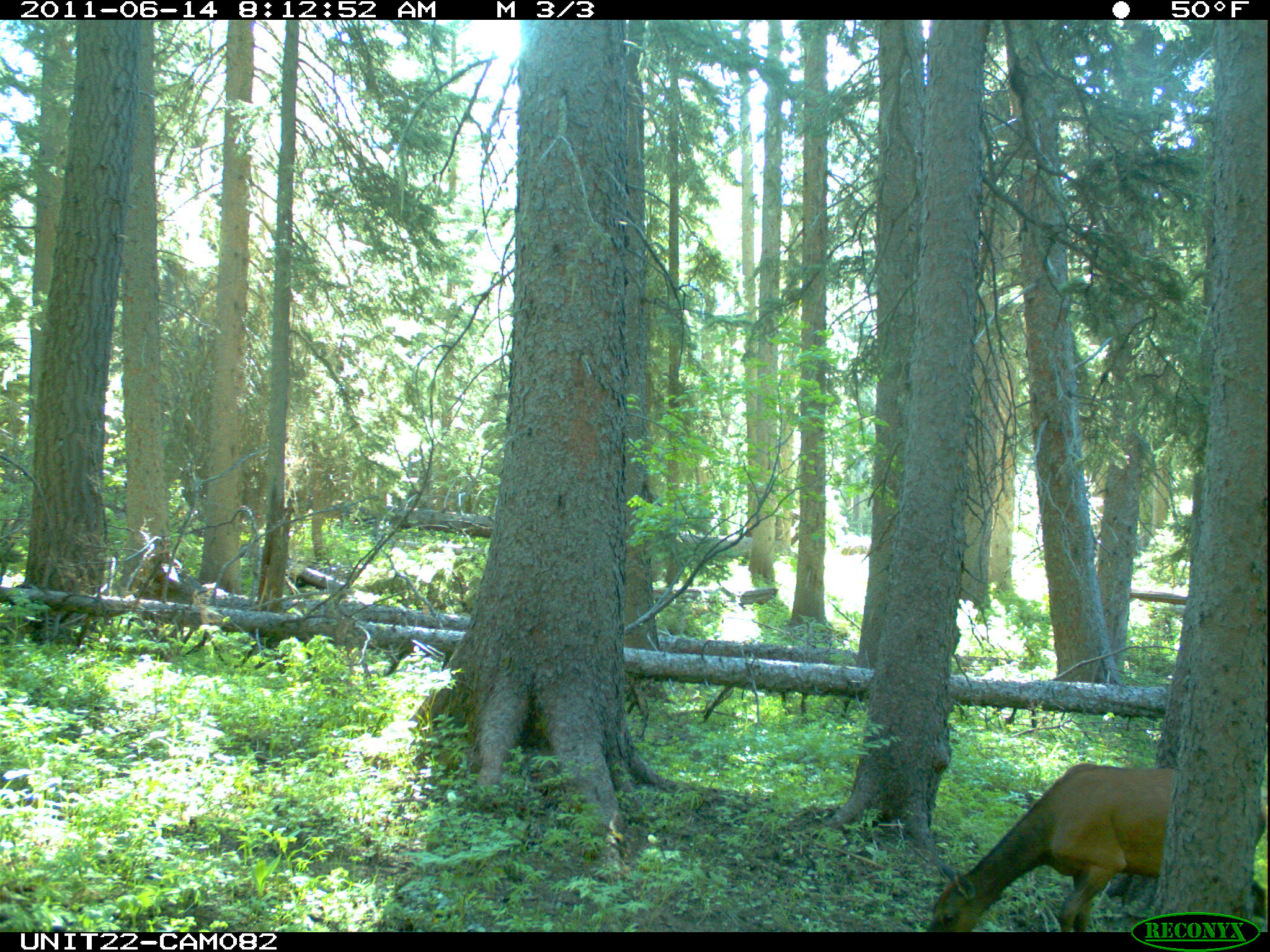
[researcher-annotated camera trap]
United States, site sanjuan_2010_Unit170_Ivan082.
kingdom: Animalia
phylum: Chordata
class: Mammalia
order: Artiodactyla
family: Cervidae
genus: Cervus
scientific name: Cervus elaphus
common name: red deer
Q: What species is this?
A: Cervus elaphus (red deer).